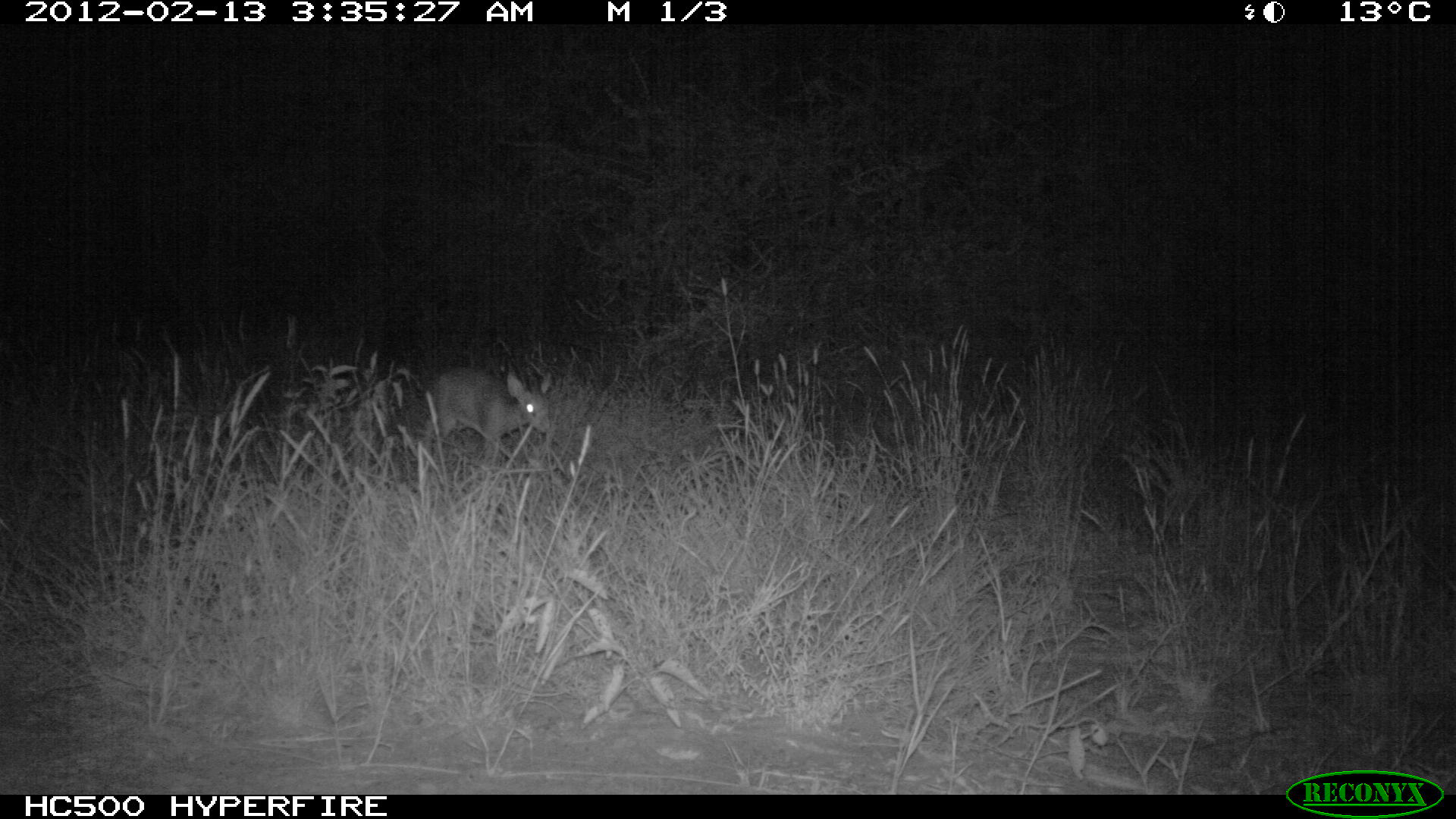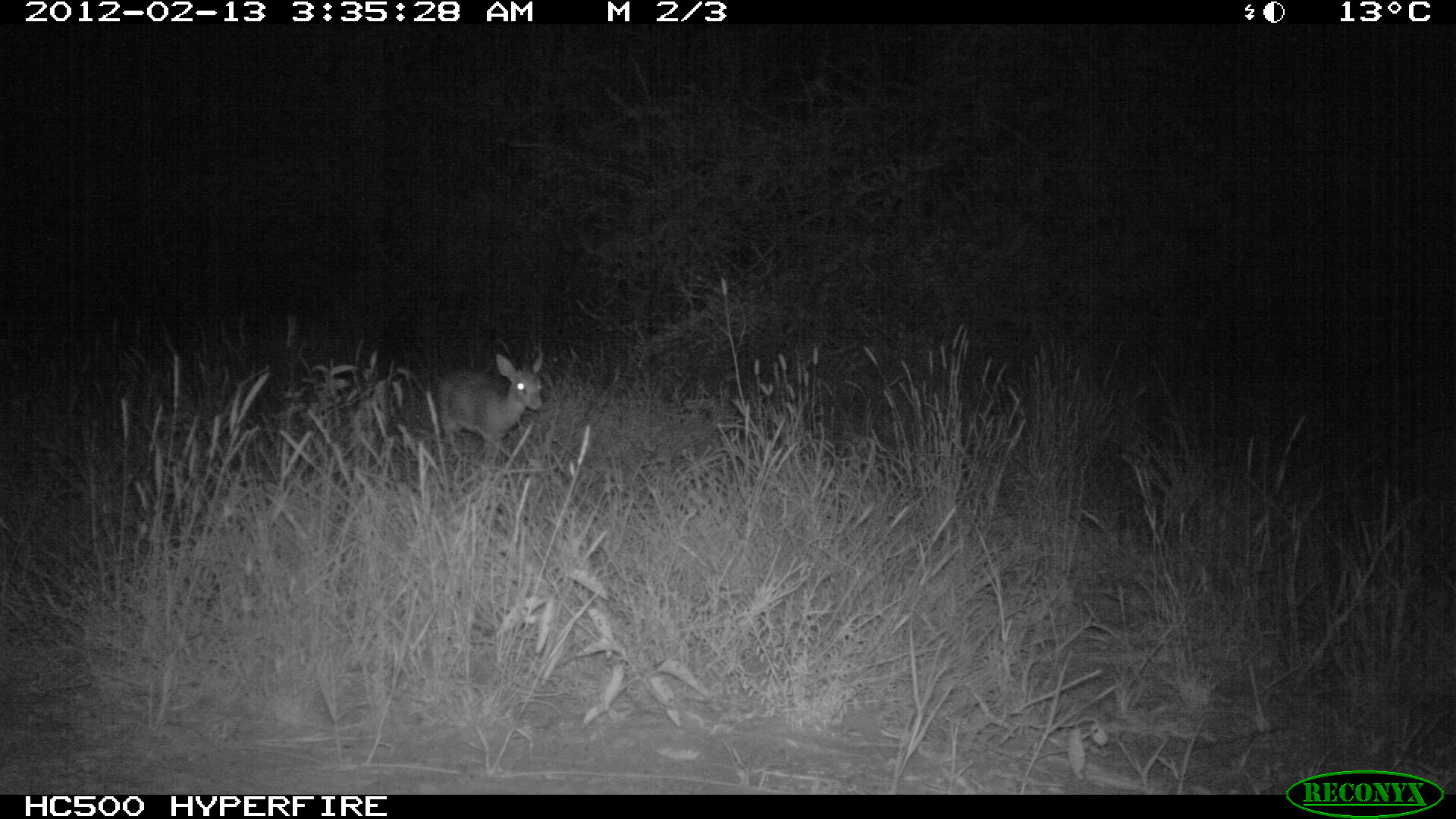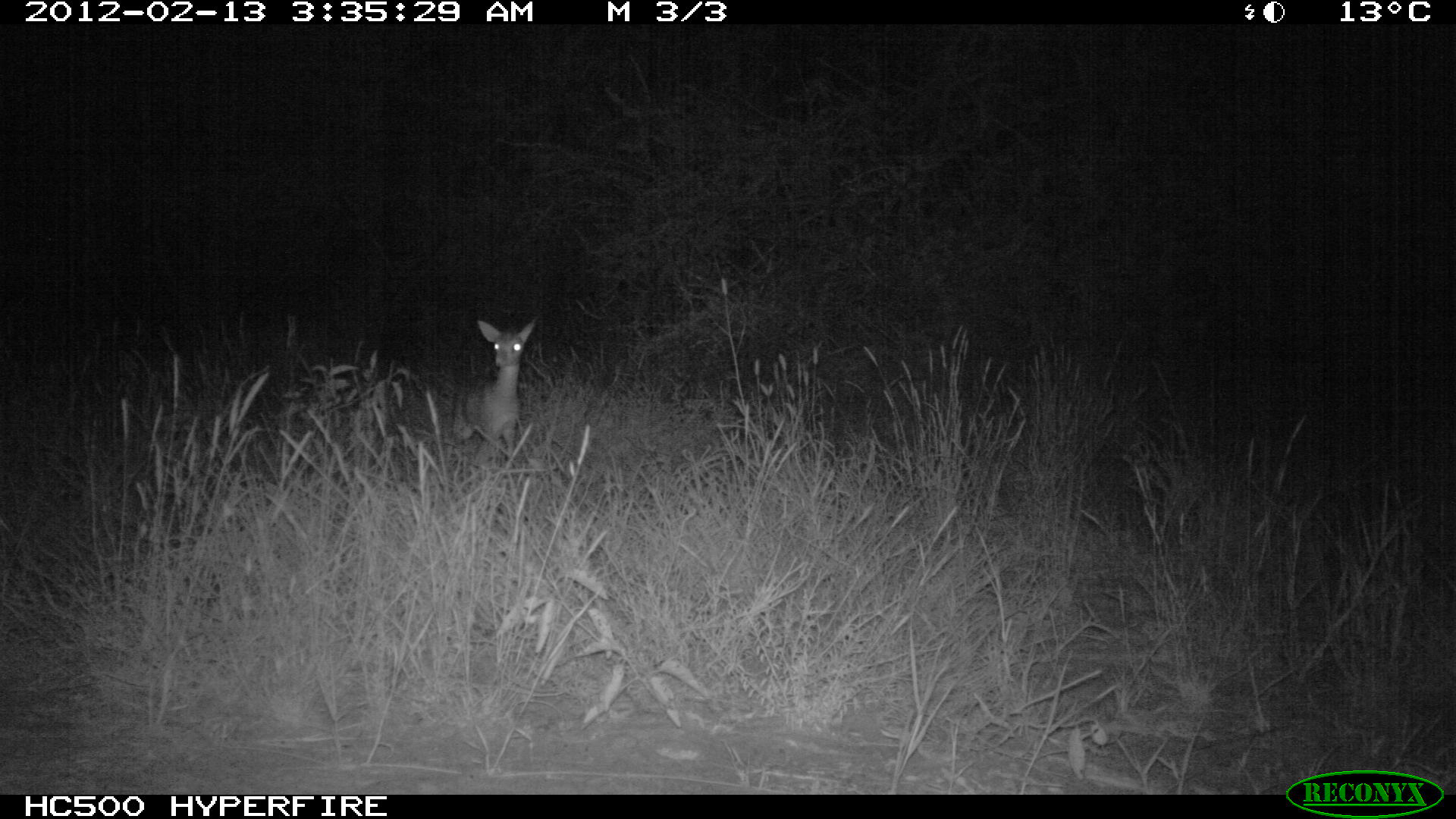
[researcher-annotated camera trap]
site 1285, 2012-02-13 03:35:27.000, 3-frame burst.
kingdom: Animalia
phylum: Chordata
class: Mammalia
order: Artiodactyla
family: Bovidae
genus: Madoqua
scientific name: Madoqua guentheri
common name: günther's dik-dik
Madoqua guentheri (günther's dik-dik), count 1.